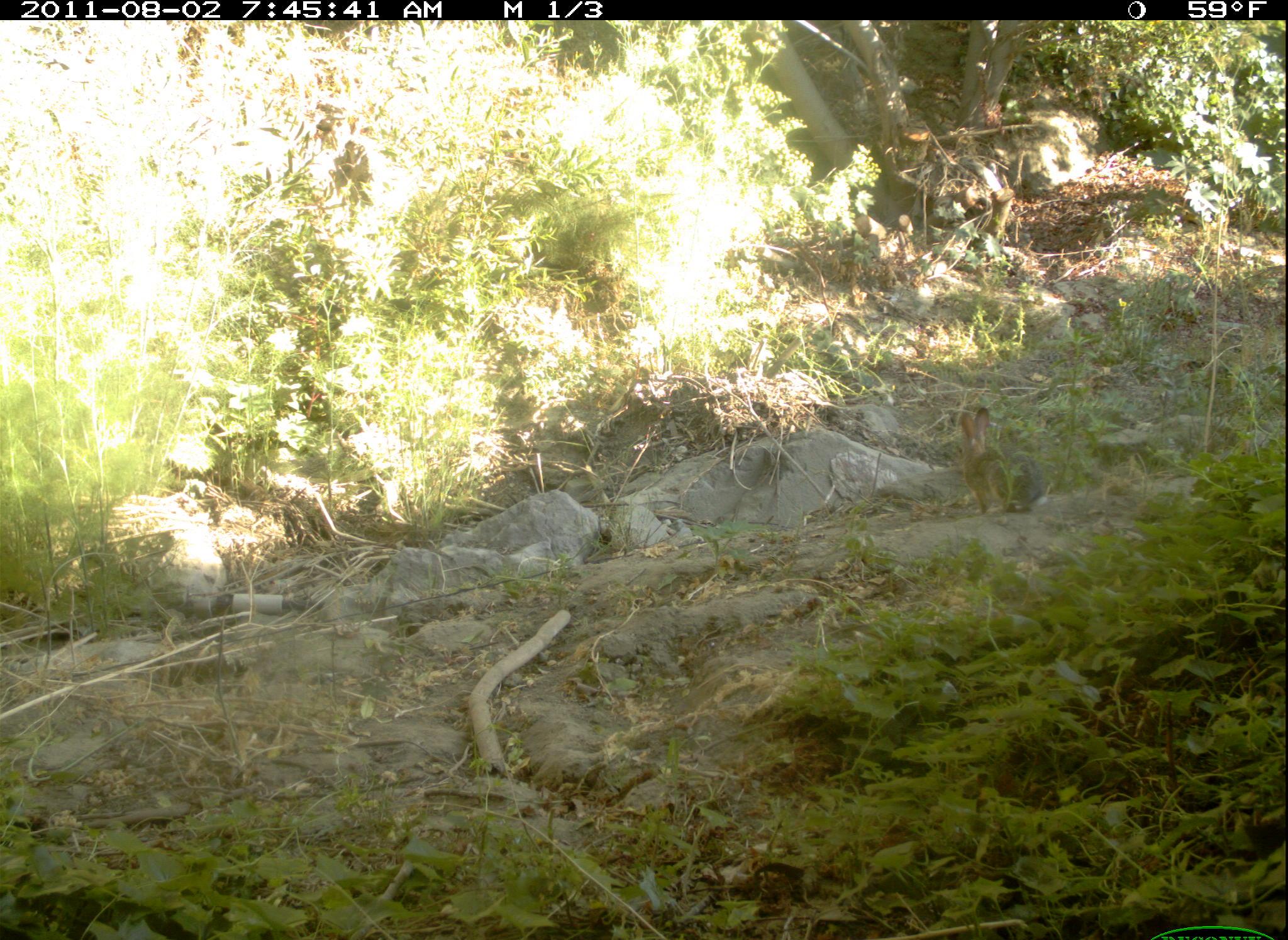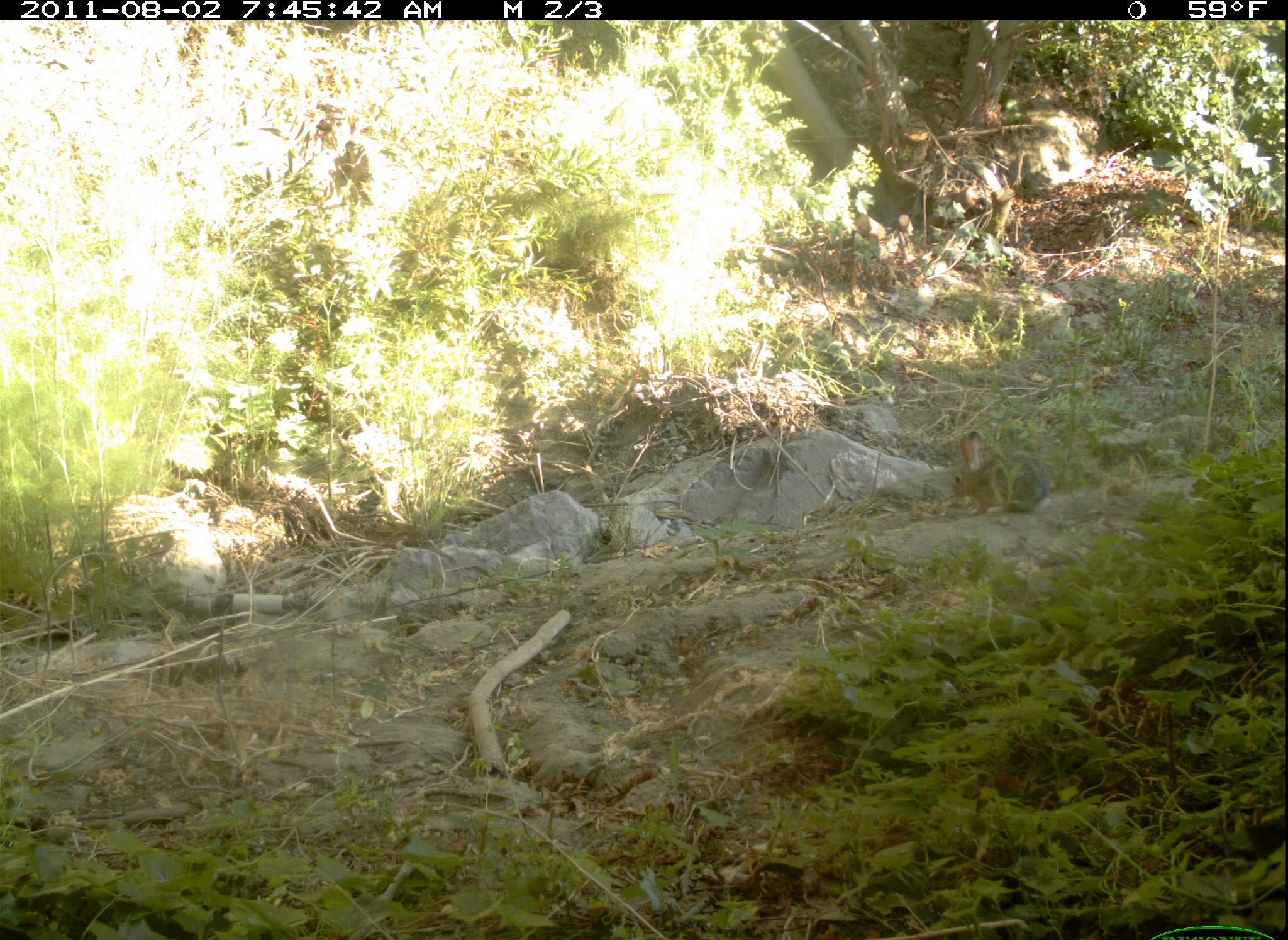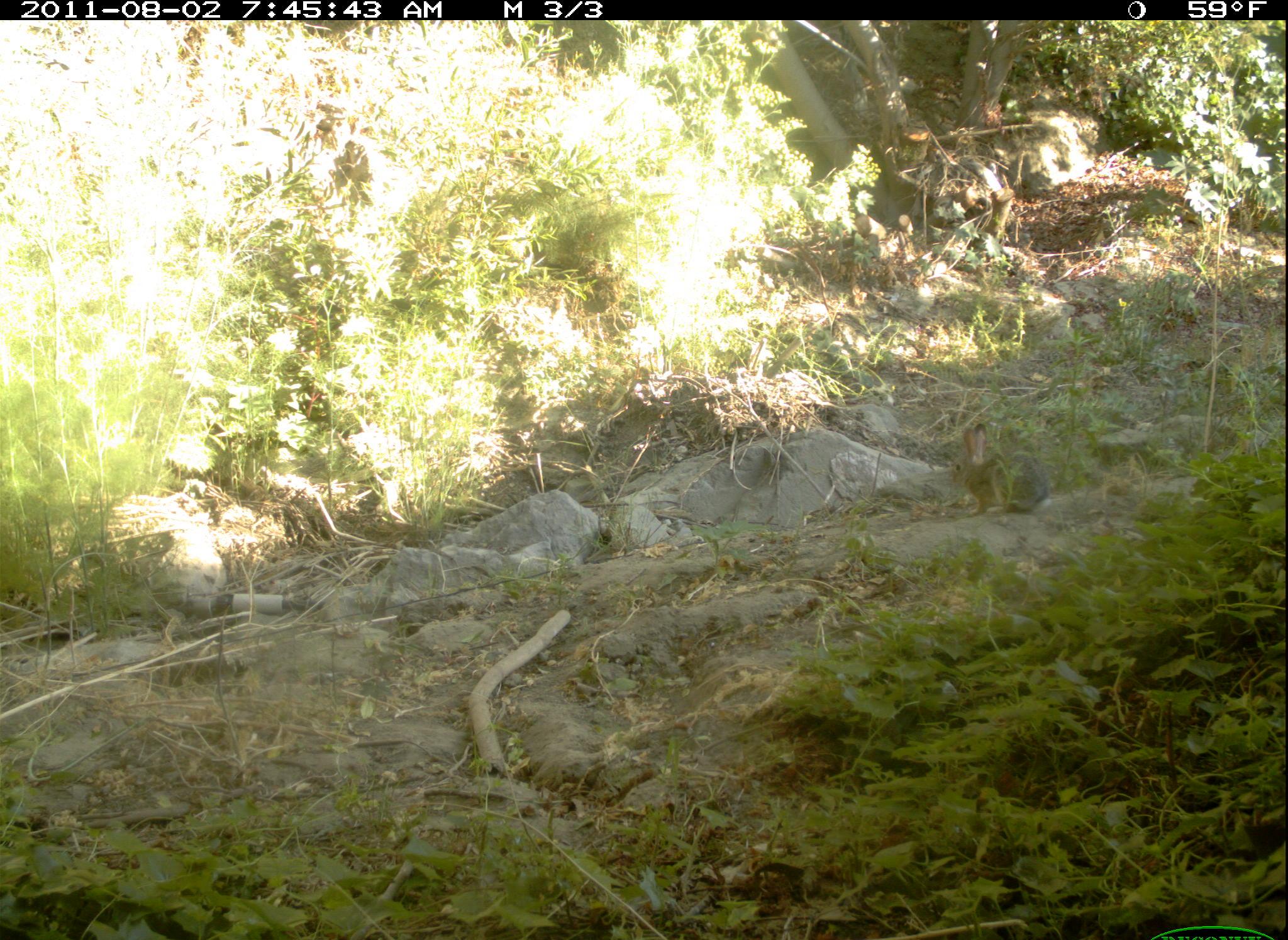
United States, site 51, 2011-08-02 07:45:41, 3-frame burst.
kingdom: Animalia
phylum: Chordata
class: Mammalia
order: Lagomorpha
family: Leporidae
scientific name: Leporidae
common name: rabbits and hares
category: rabbit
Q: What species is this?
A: Rabbit (rabbits and hares) (Leporidae).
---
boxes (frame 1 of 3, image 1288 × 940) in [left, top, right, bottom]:
rabbit: [953, 393, 1045, 523]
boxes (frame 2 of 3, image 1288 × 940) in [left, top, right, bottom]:
rabbit: [940, 424, 1061, 520]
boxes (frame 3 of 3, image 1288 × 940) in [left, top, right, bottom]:
rabbit: [939, 412, 1059, 540]